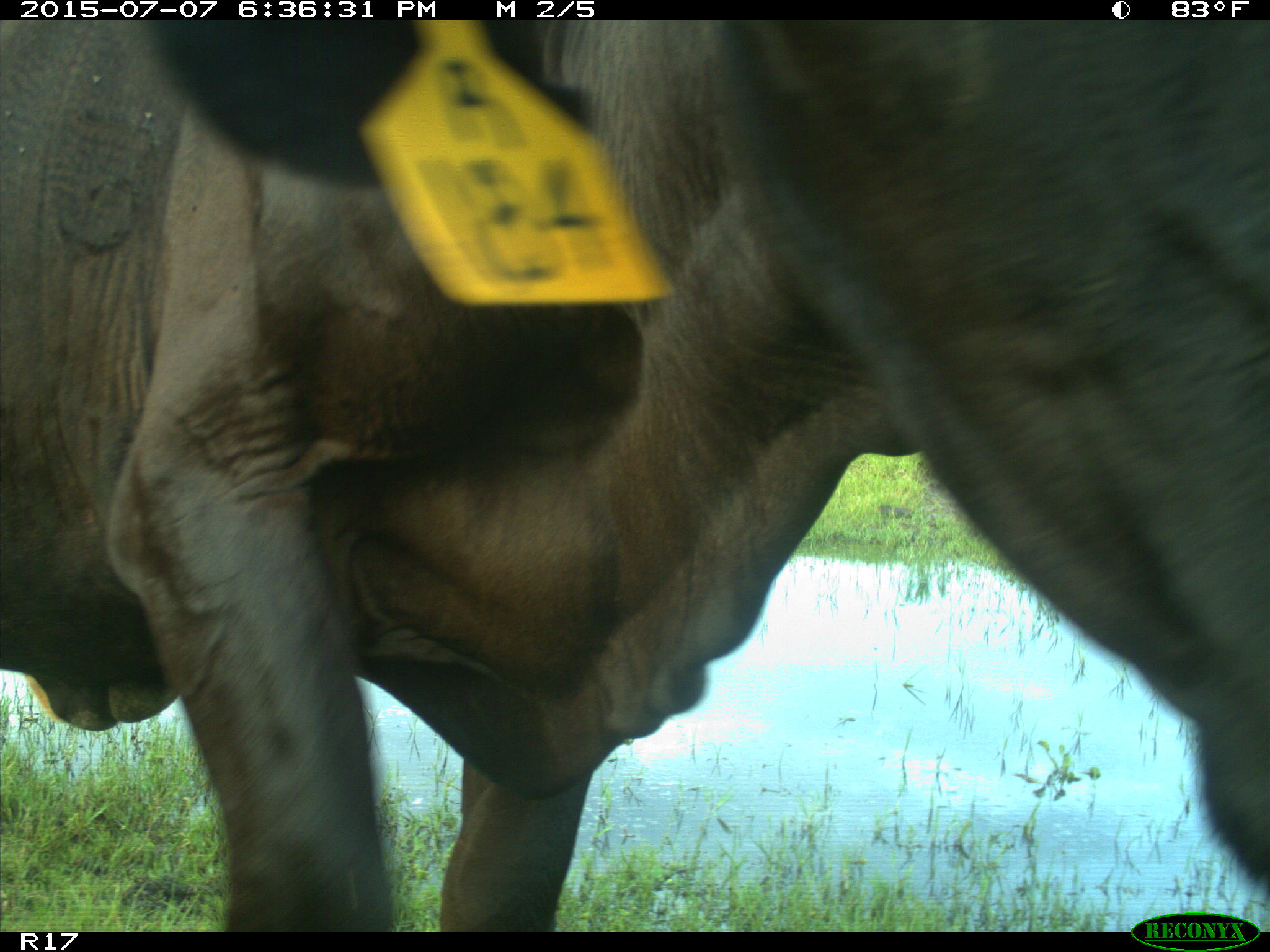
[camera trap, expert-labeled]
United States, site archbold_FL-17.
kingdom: Animalia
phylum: Chordata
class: Mammalia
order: Artiodactyla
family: Bovidae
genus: Bos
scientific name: Bos taurus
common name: domestic cow